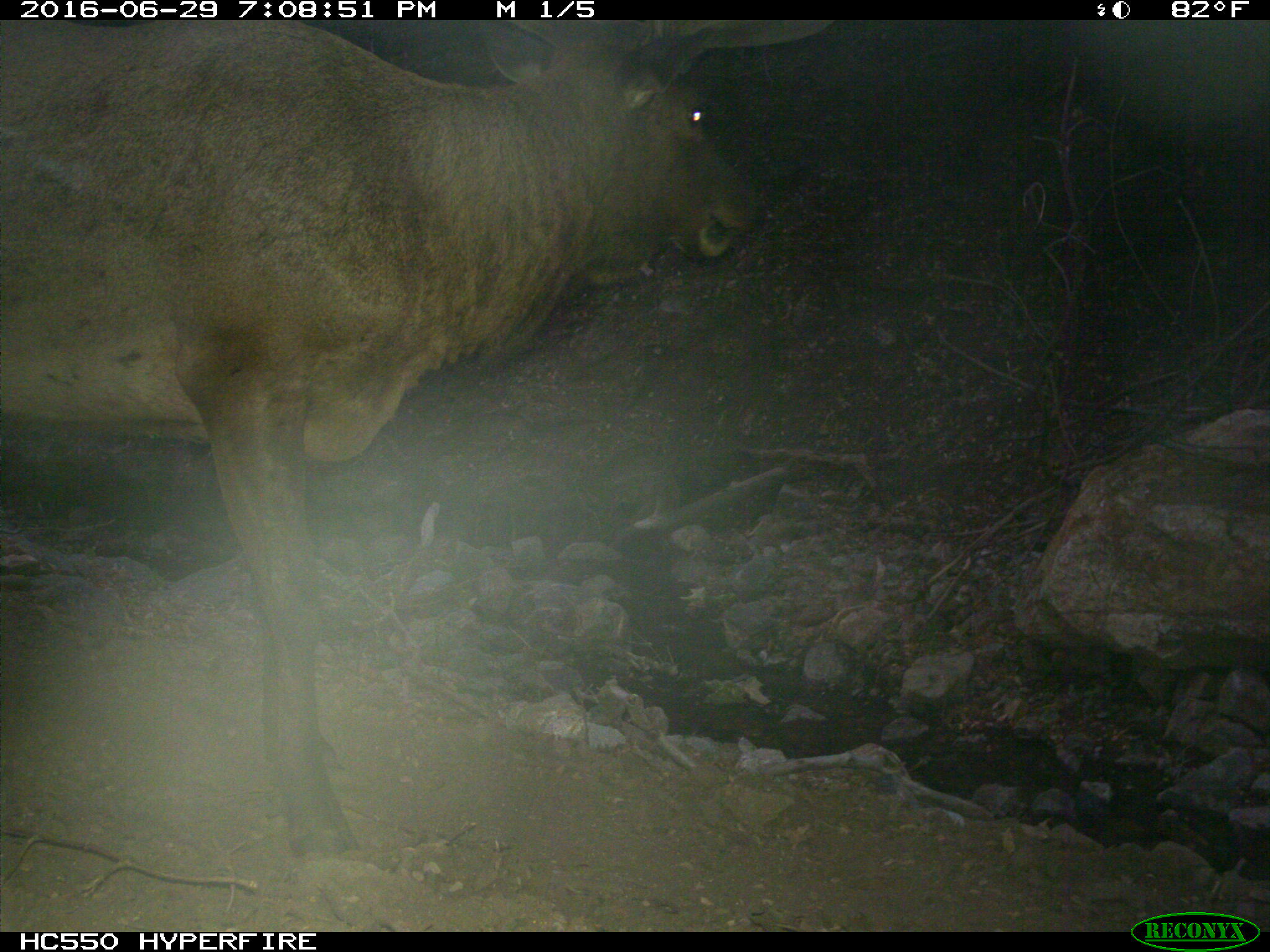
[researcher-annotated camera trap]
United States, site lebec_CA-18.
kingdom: Animalia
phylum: Chordata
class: Mammalia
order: Artiodactyla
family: Cervidae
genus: Cervus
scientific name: Cervus canadensis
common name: elk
Cervus canadensis (elk).